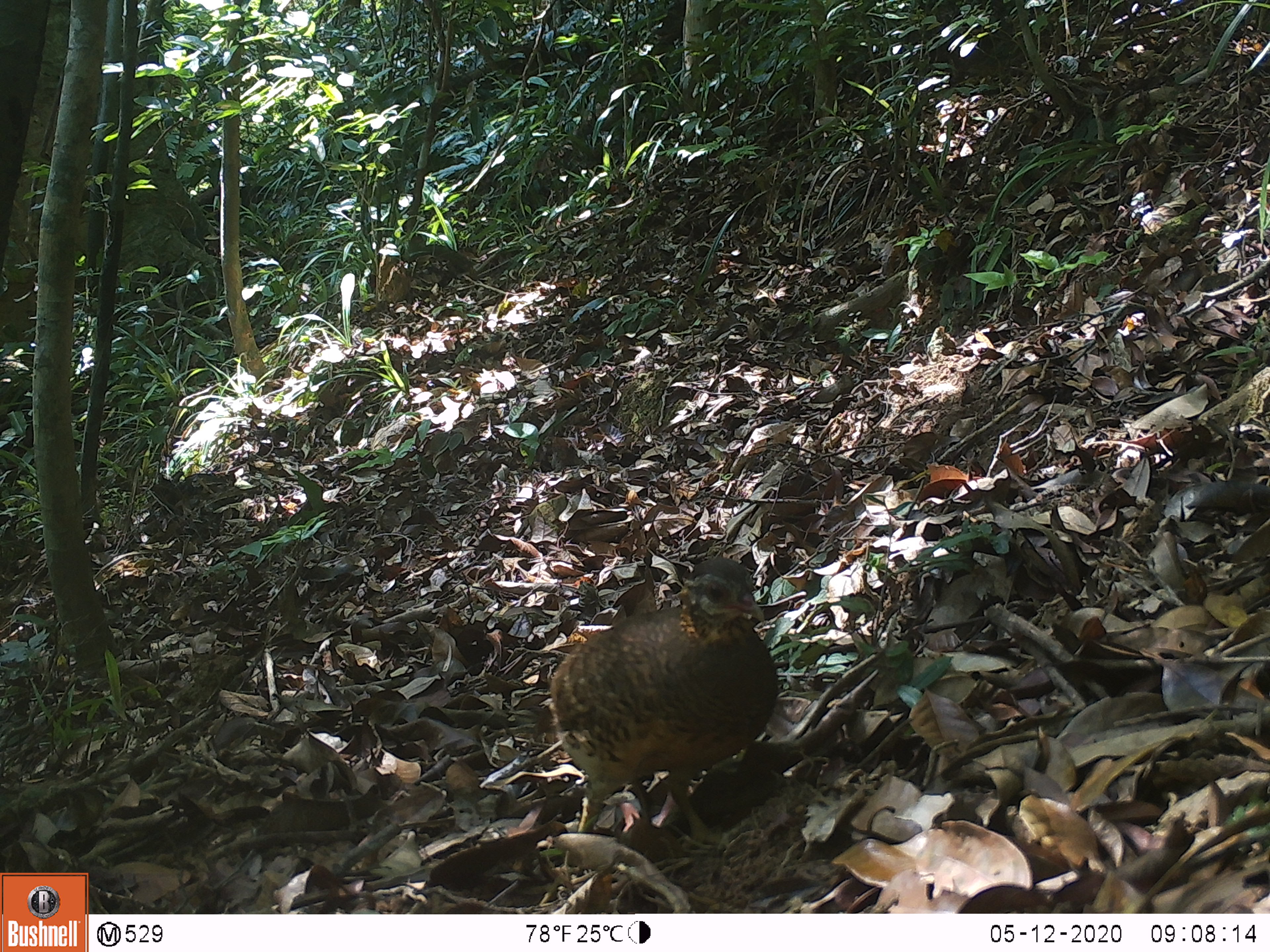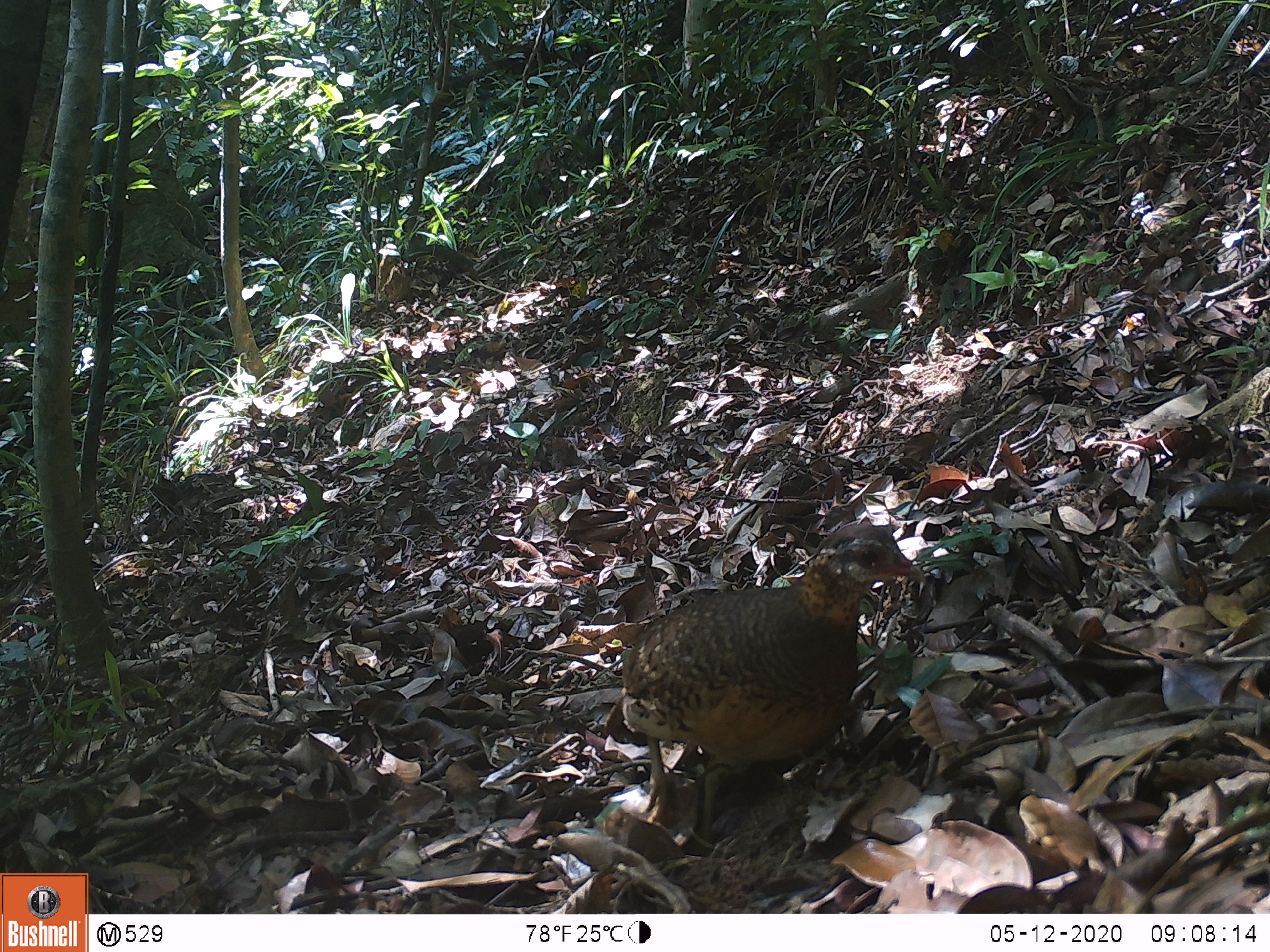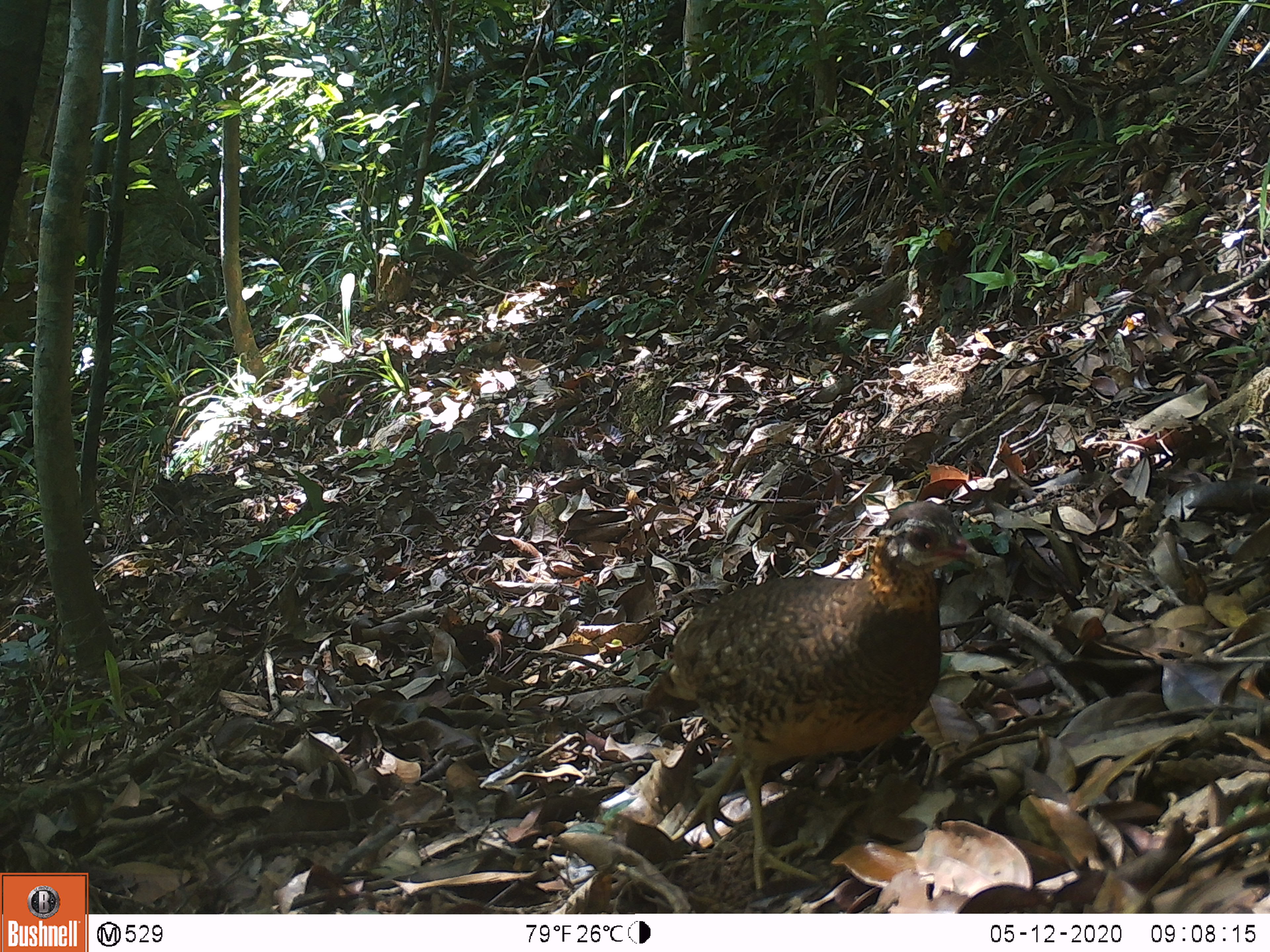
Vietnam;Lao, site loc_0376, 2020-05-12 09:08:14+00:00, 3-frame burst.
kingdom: Animalia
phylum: Chordata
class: Aves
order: Galliformes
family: Phasianidae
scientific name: Phasianidae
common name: partridge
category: unidentified partridge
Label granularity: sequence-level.